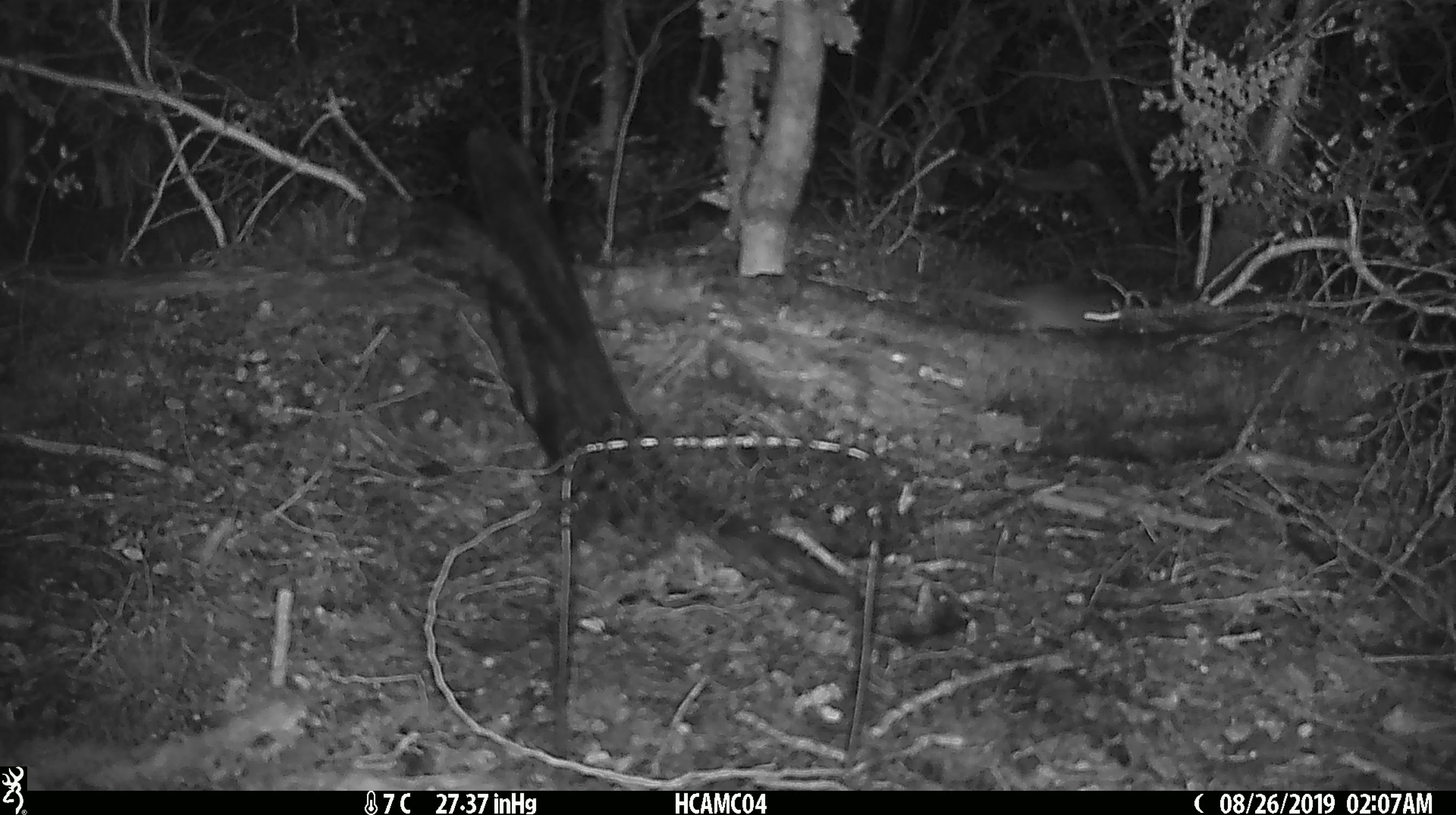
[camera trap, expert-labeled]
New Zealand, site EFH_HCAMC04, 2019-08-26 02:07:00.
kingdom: Animalia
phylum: Chordata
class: Mammalia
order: Rodentia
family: Muridae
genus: Mus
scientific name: Mus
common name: mouse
Mouse (Mus).